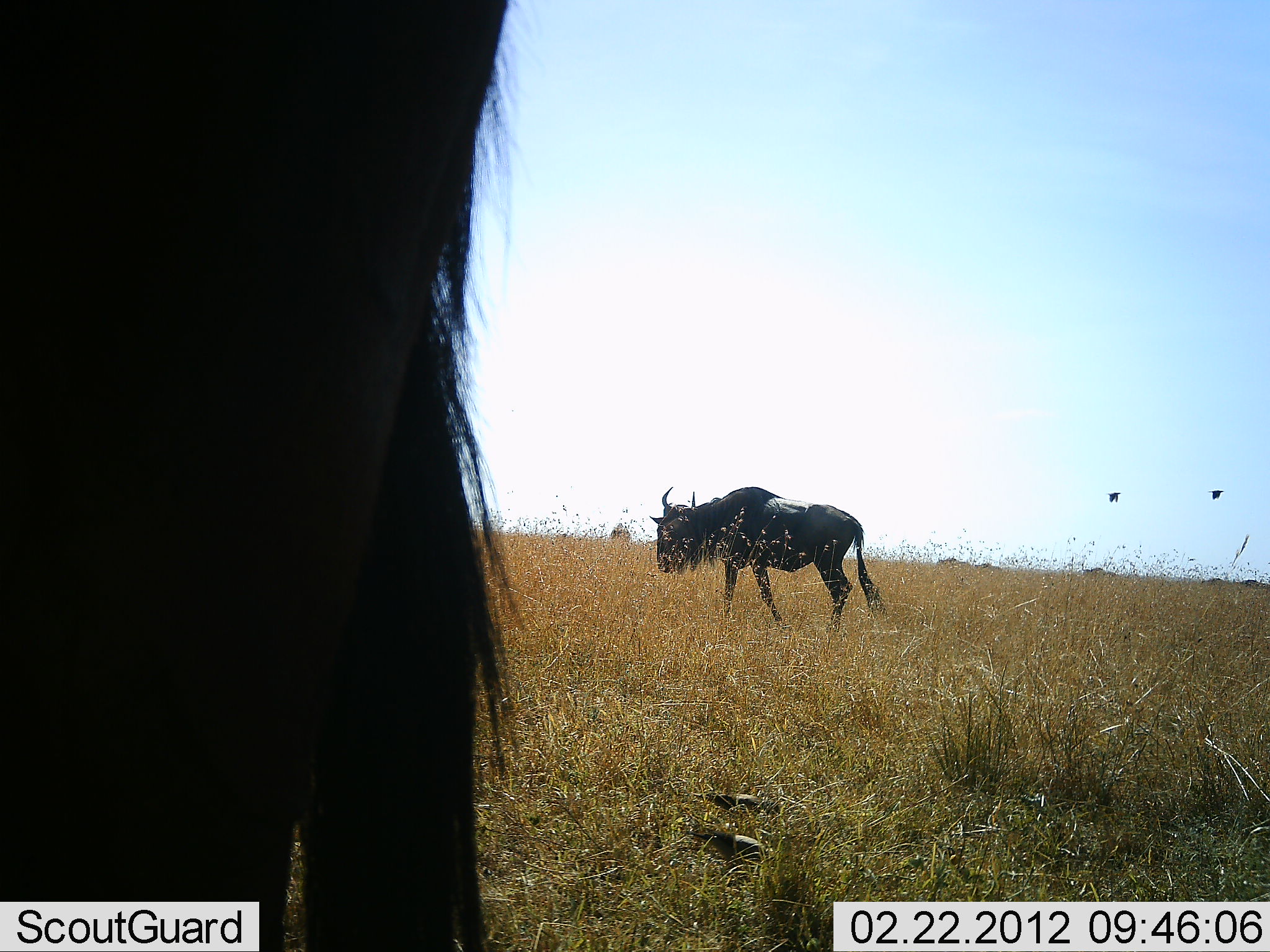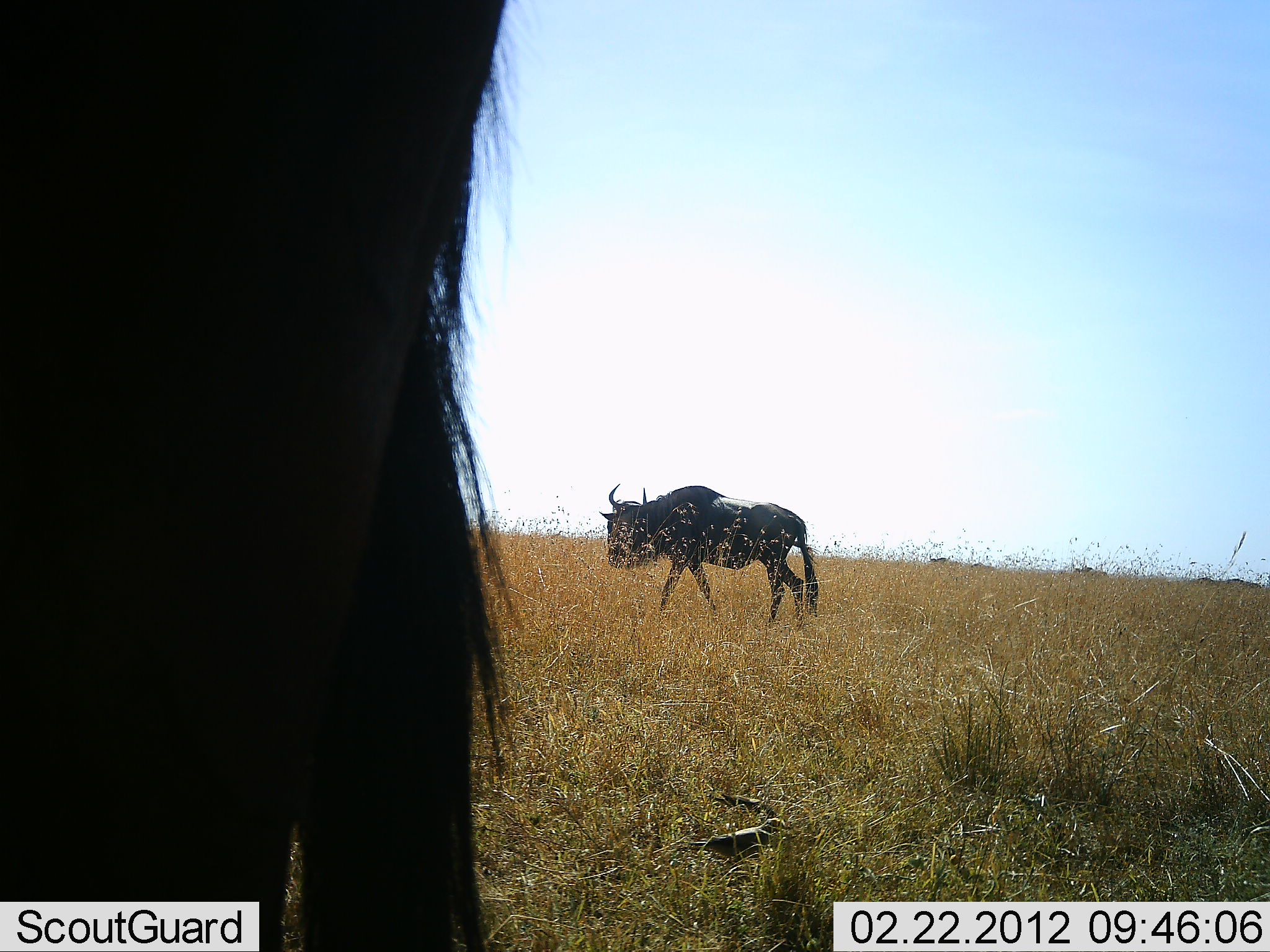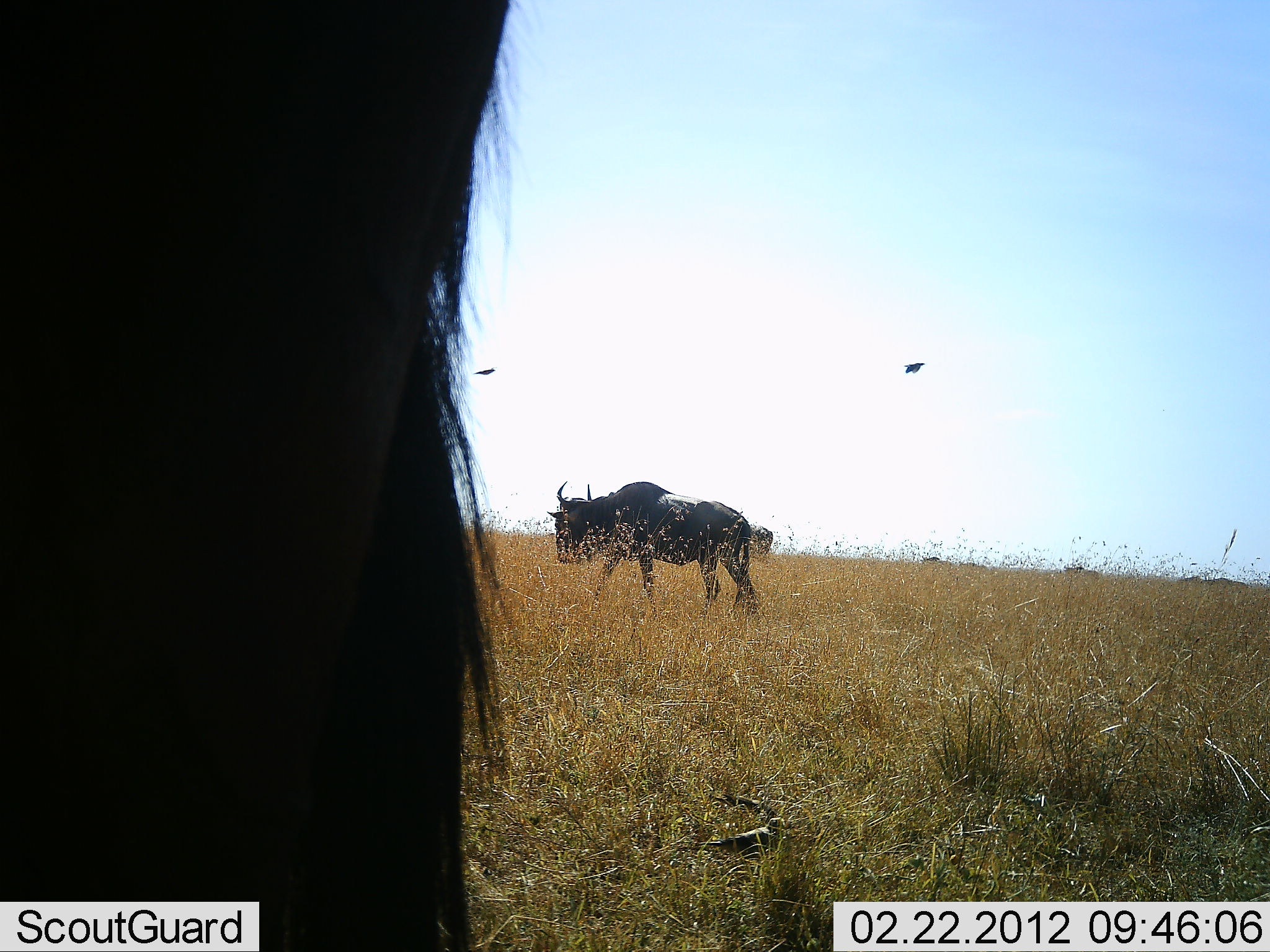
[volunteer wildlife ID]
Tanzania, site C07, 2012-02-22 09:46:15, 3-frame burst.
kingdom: Animalia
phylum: Chordata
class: Aves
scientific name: Aves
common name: bird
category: otherbird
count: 4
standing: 23%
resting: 0%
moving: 62%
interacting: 0%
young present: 0%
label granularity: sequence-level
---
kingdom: Animalia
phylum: Chordata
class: Mammalia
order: Artiodactyla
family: Bovidae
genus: Connochaetes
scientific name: Connochaetes taurinus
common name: blue wildebeest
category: wildebeest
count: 2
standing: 65%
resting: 0%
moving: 100%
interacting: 0%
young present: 0%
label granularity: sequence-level